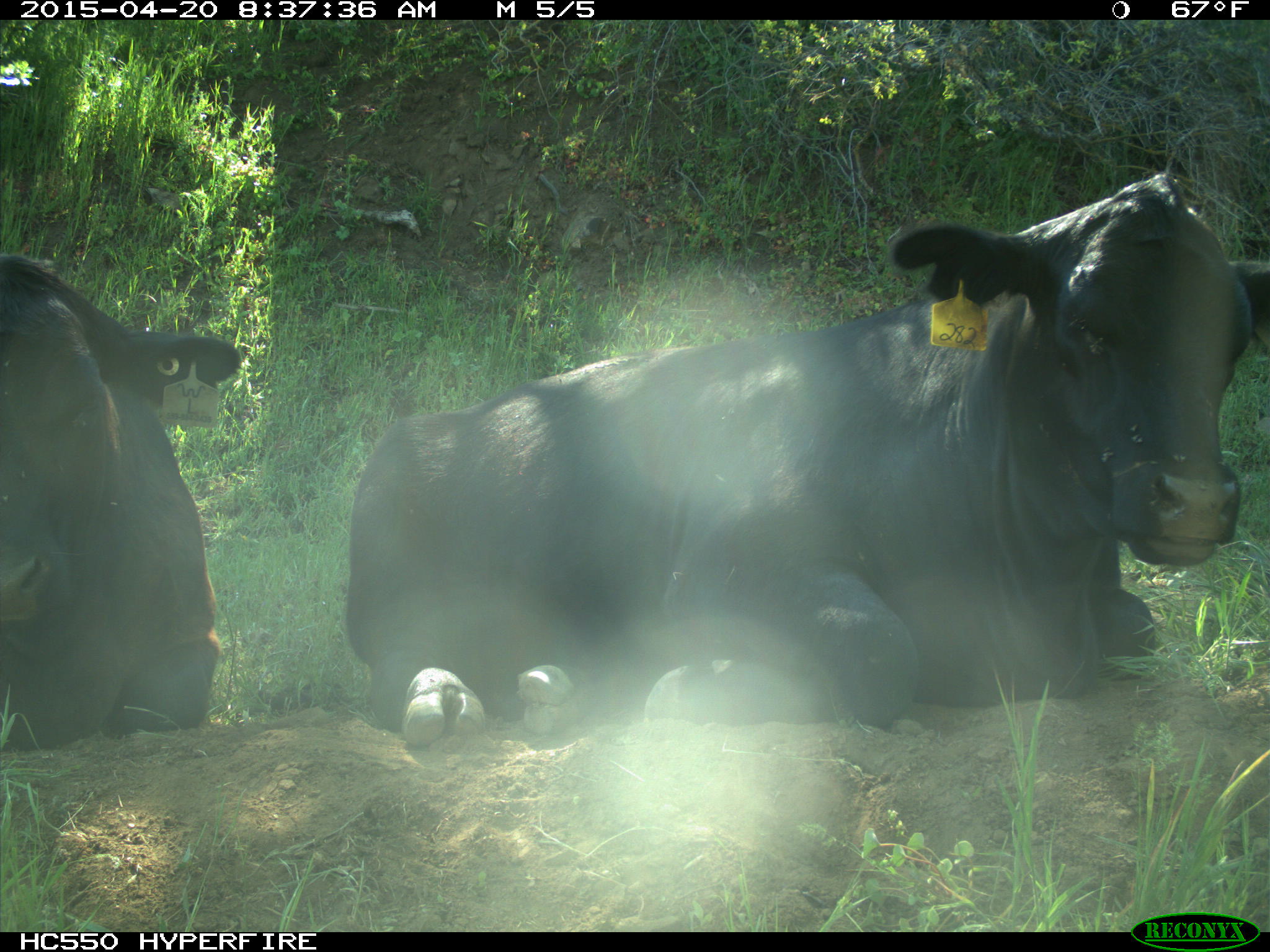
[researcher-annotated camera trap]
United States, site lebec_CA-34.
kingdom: Animalia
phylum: Chordata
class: Mammalia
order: Artiodactyla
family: Bovidae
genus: Bos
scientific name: Bos taurus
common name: domestic cow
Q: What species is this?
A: Bos taurus (domestic cow).